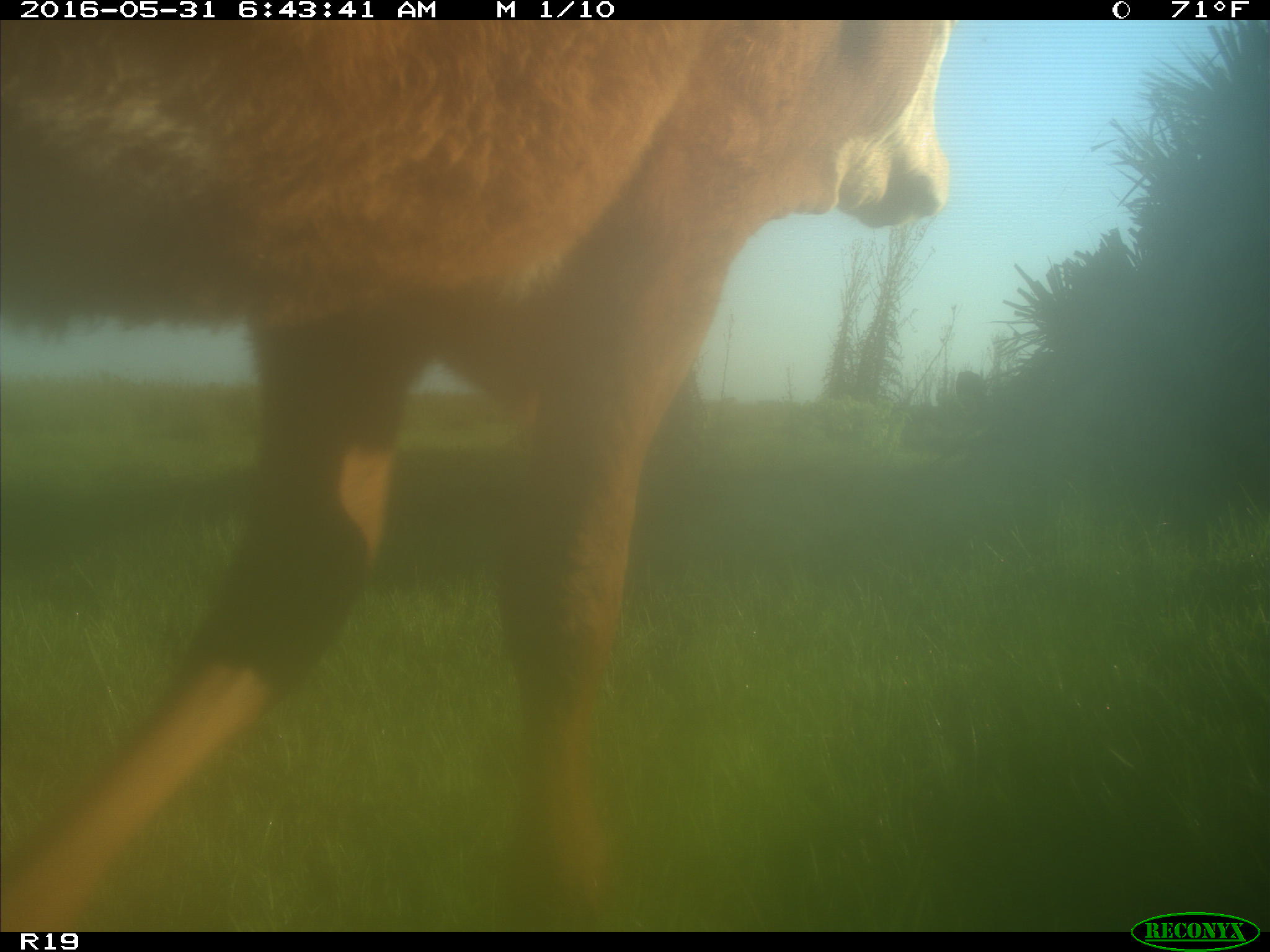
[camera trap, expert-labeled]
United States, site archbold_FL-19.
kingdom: Animalia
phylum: Chordata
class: Mammalia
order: Artiodactyla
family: Bovidae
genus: Bos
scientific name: Bos taurus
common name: domestic cow